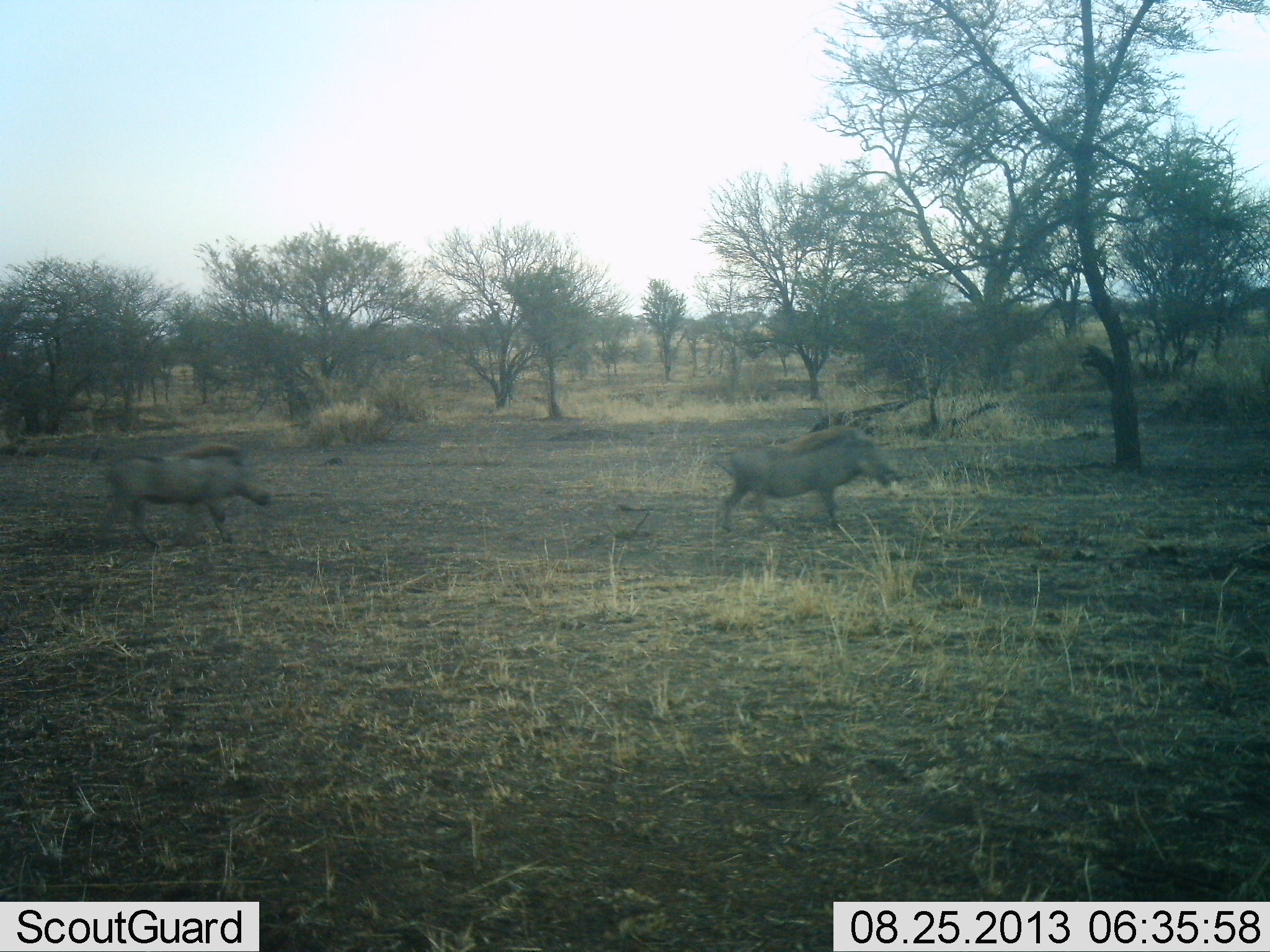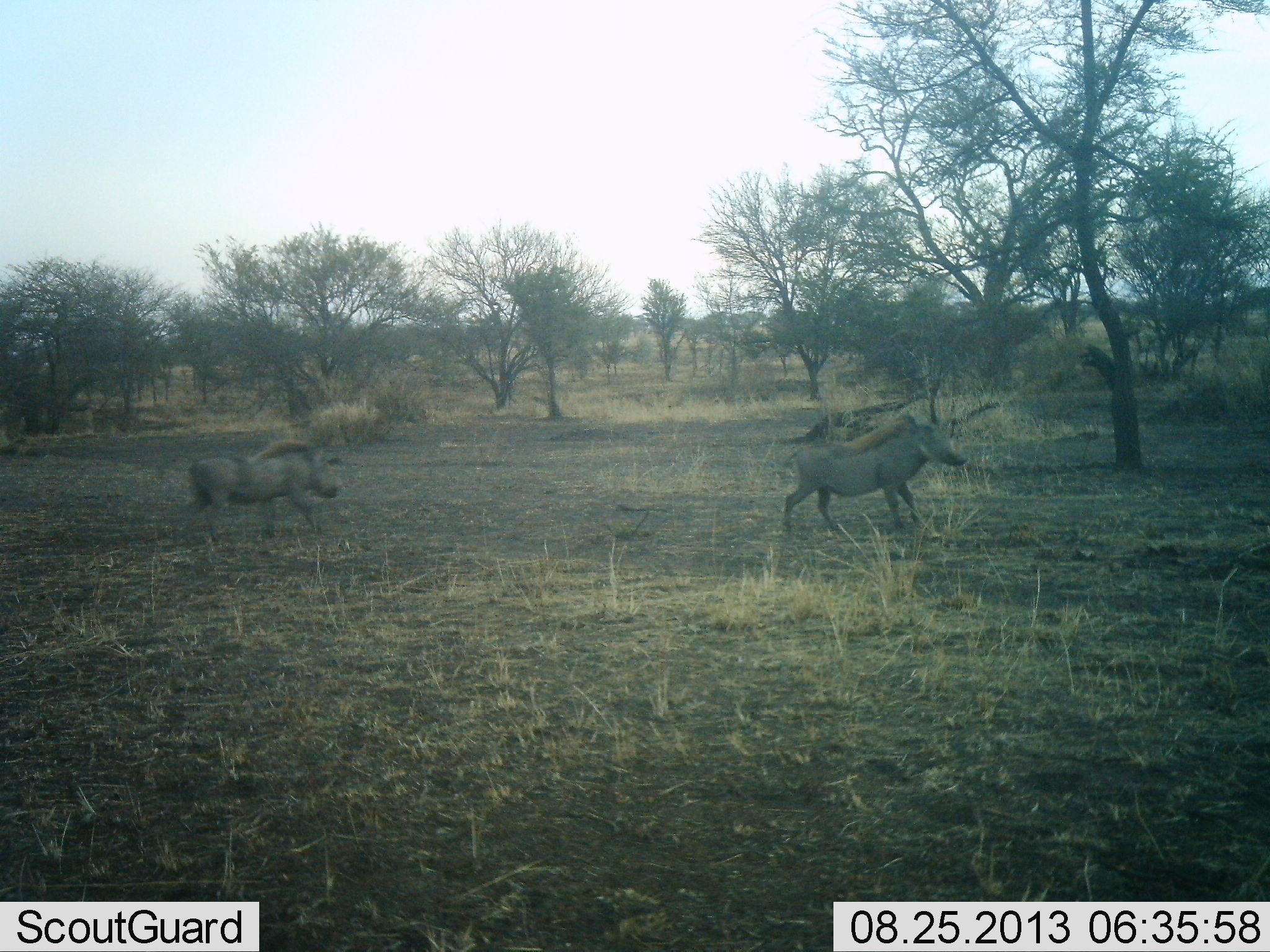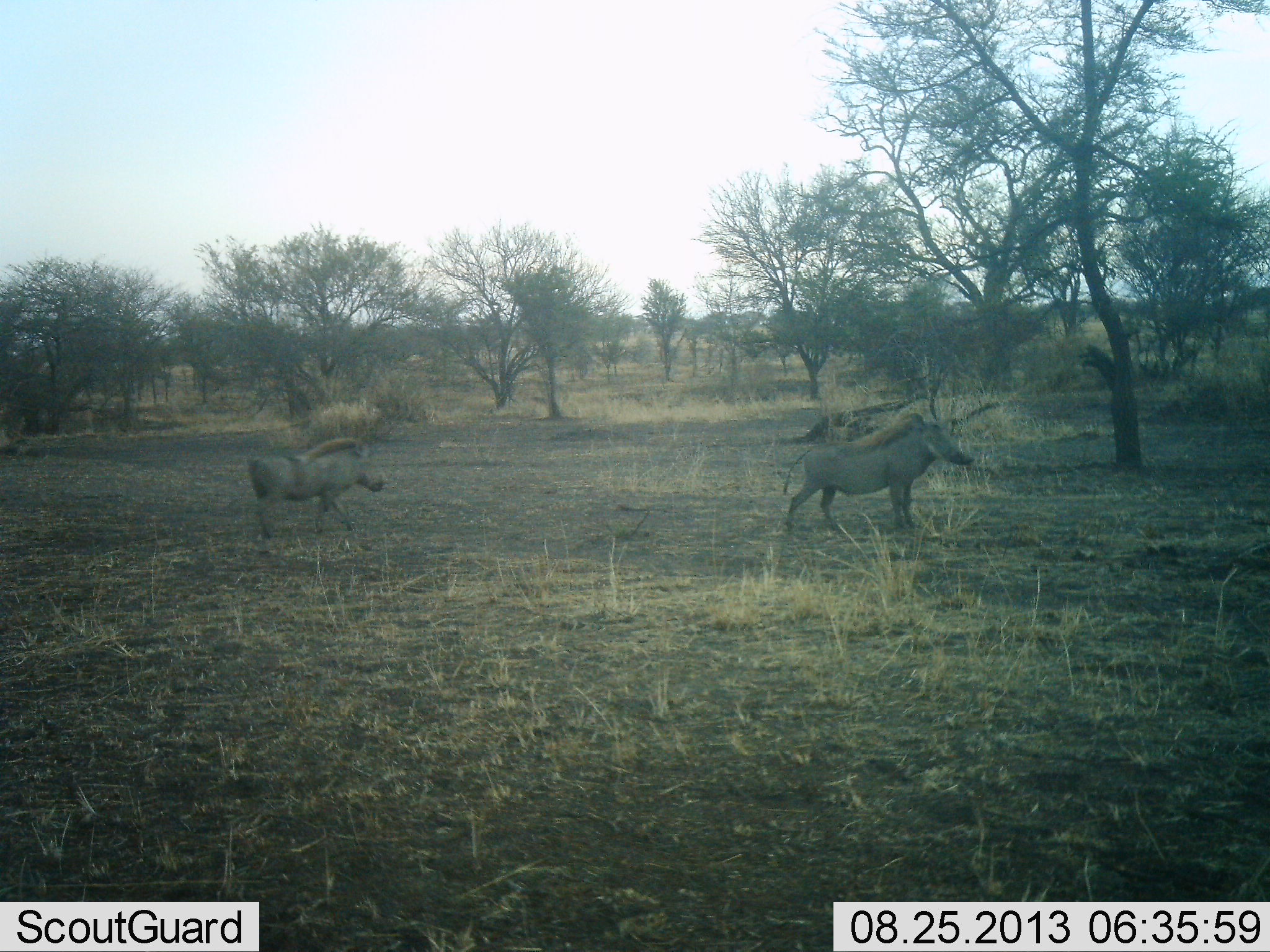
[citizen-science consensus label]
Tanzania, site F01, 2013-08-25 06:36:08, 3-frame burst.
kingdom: Animalia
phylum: Chordata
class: Mammalia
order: Artiodactyla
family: Suidae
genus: Phacochoerus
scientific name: Phacochoerus africanus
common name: warthog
Warthog (Phacochoerus africanus), count 2. Behavior (volunteer vote fractions): standing 20%, resting 0%, moving 100%, interacting 0%. Young present (vote fraction): 0%. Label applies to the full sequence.